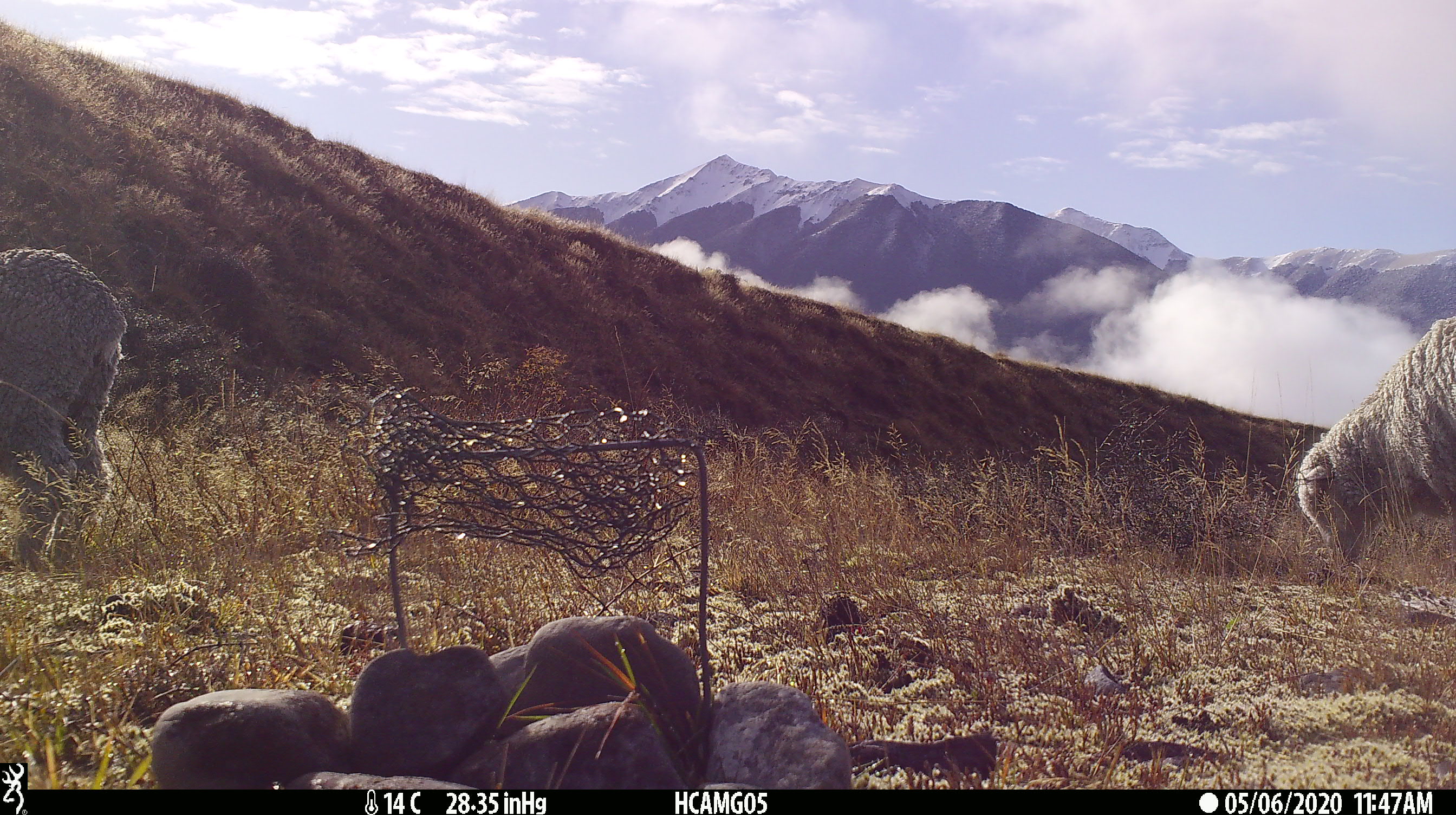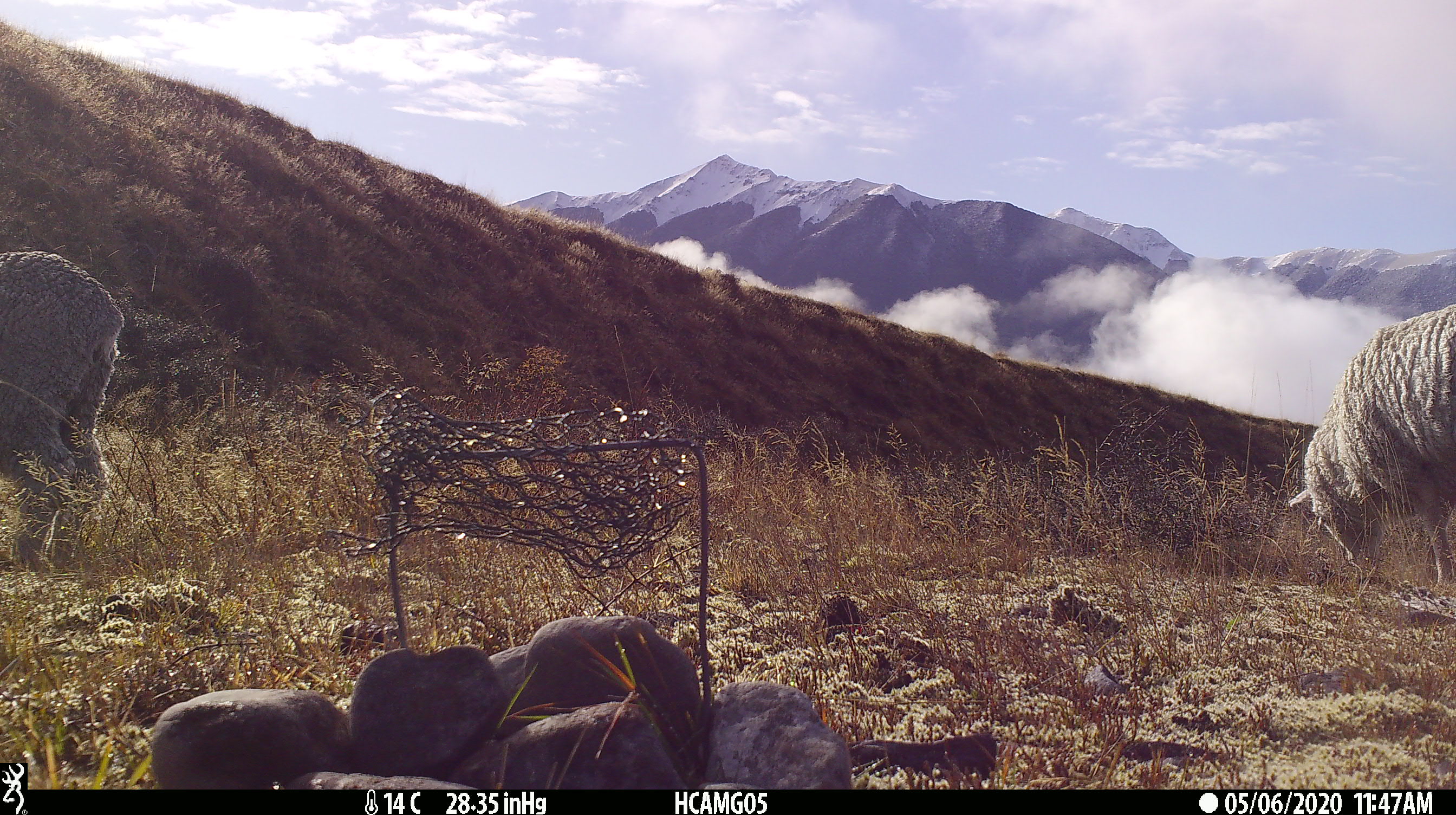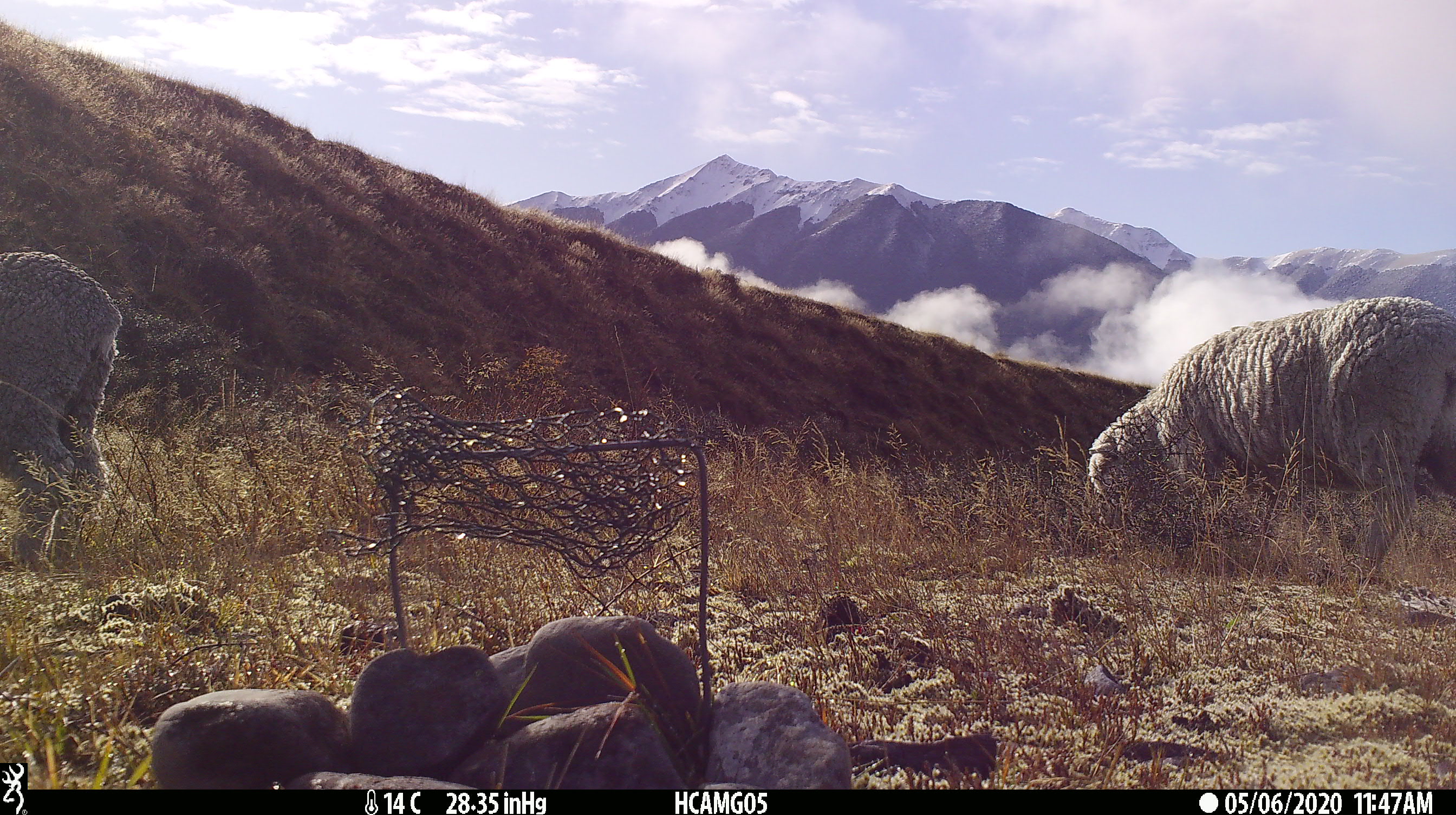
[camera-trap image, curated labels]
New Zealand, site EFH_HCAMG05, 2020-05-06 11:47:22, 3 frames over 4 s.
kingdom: Animalia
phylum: Chordata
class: Mammalia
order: Artiodactyla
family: Bovidae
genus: Ovis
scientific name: Ovis aries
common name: domestic sheep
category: sheep